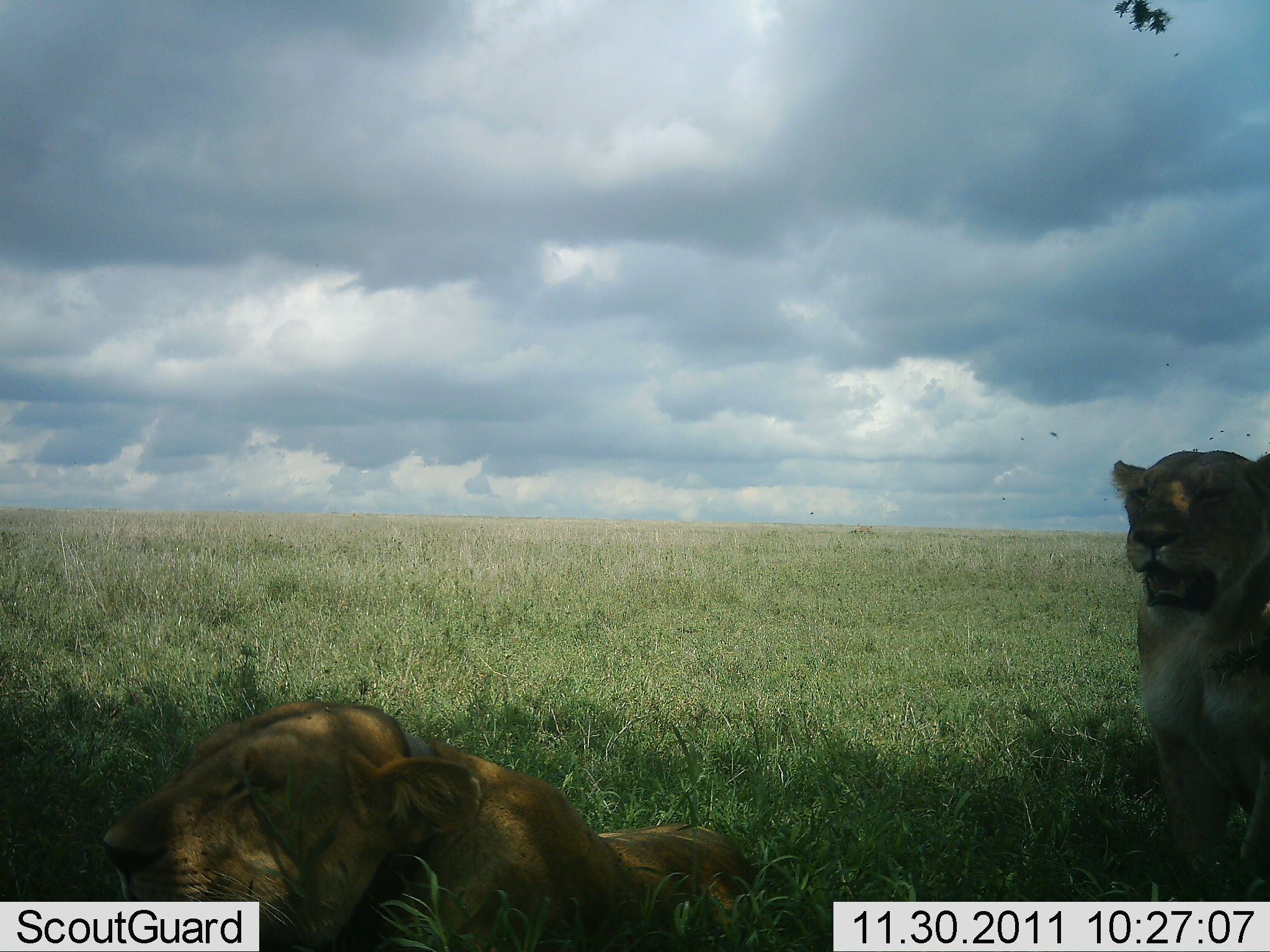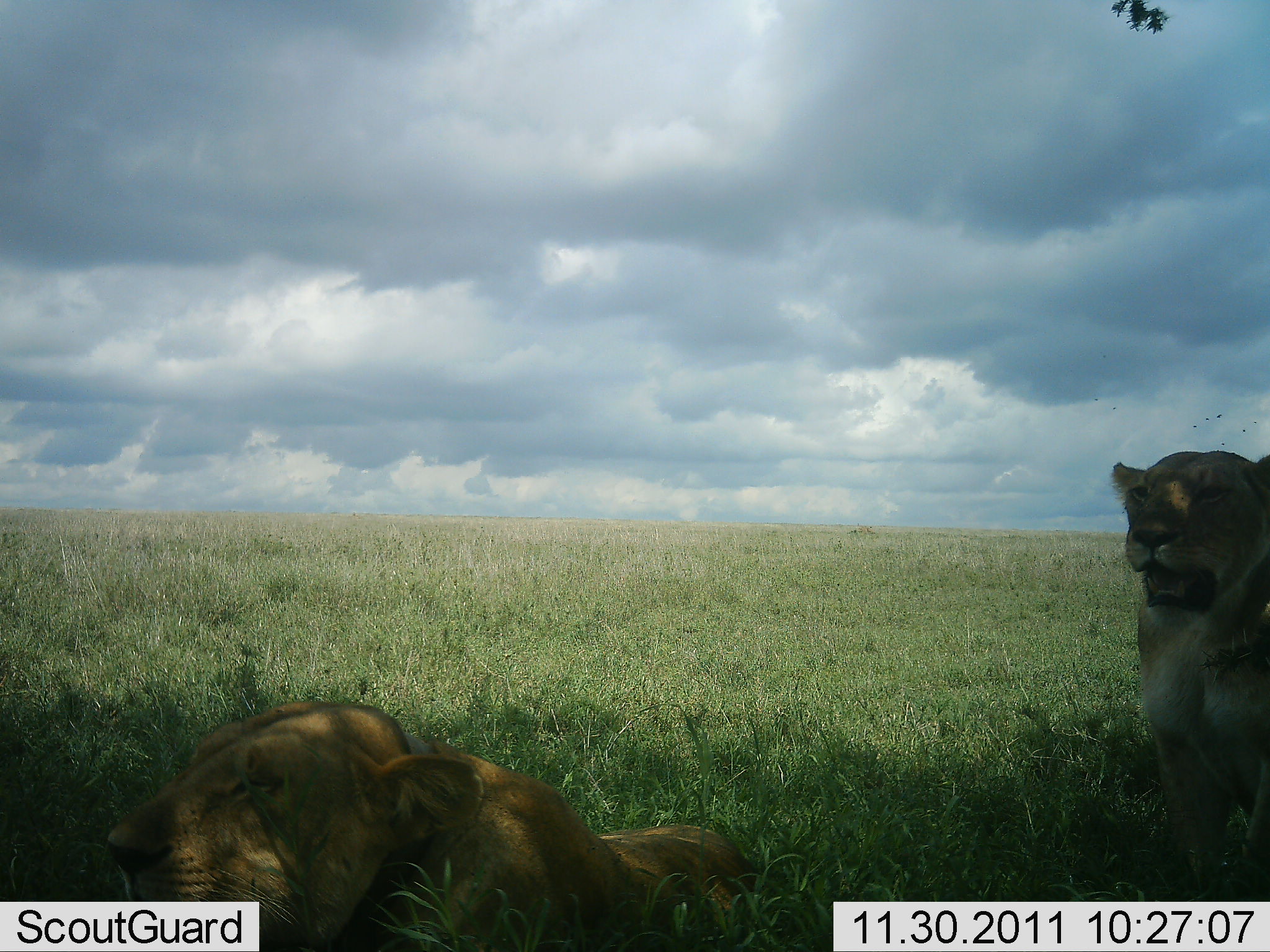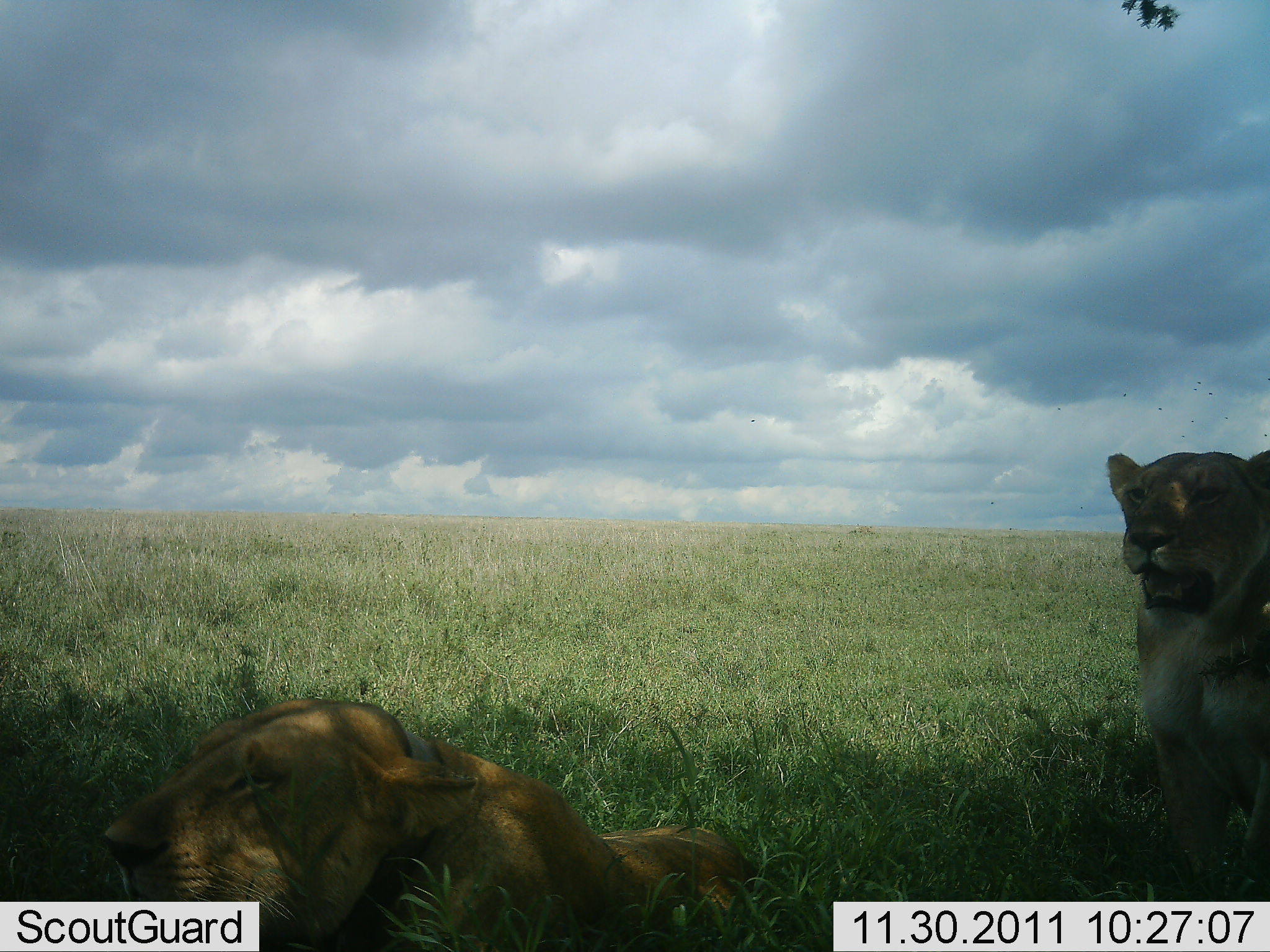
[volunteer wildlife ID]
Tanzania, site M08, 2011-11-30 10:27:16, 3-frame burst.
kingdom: Animalia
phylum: Chordata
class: Mammalia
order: Carnivora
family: Felidae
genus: Panthera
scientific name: Panthera leo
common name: lion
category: lionfemale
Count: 2.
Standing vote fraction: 9%.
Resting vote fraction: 100%.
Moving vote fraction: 0%.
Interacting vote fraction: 0%.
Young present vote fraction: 0%.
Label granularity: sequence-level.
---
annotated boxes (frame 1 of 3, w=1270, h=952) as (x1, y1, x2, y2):
animal: (100, 698, 760, 951); (1110, 448, 1270, 900)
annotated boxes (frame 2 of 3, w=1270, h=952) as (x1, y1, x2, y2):
animal: (102, 699, 759, 951); (1111, 449, 1270, 910)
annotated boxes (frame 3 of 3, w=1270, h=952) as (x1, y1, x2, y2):
animal: (104, 697, 763, 952); (1104, 449, 1270, 905)